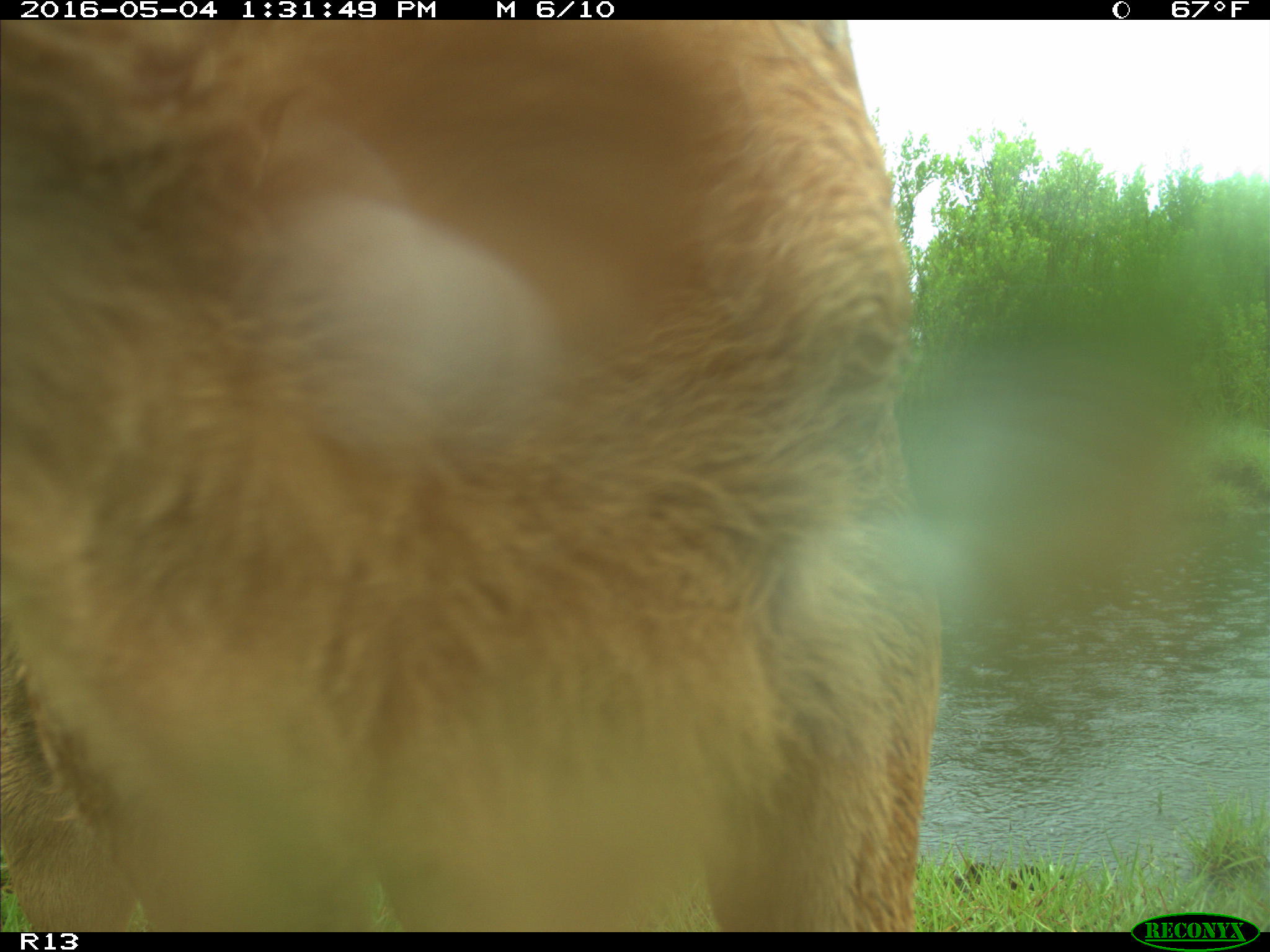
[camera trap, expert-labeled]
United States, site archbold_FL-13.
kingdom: Animalia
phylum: Chordata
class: Mammalia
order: Artiodactyla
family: Bovidae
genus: Bos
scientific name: Bos taurus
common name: domestic cow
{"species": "Bos taurus (domestic cow)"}